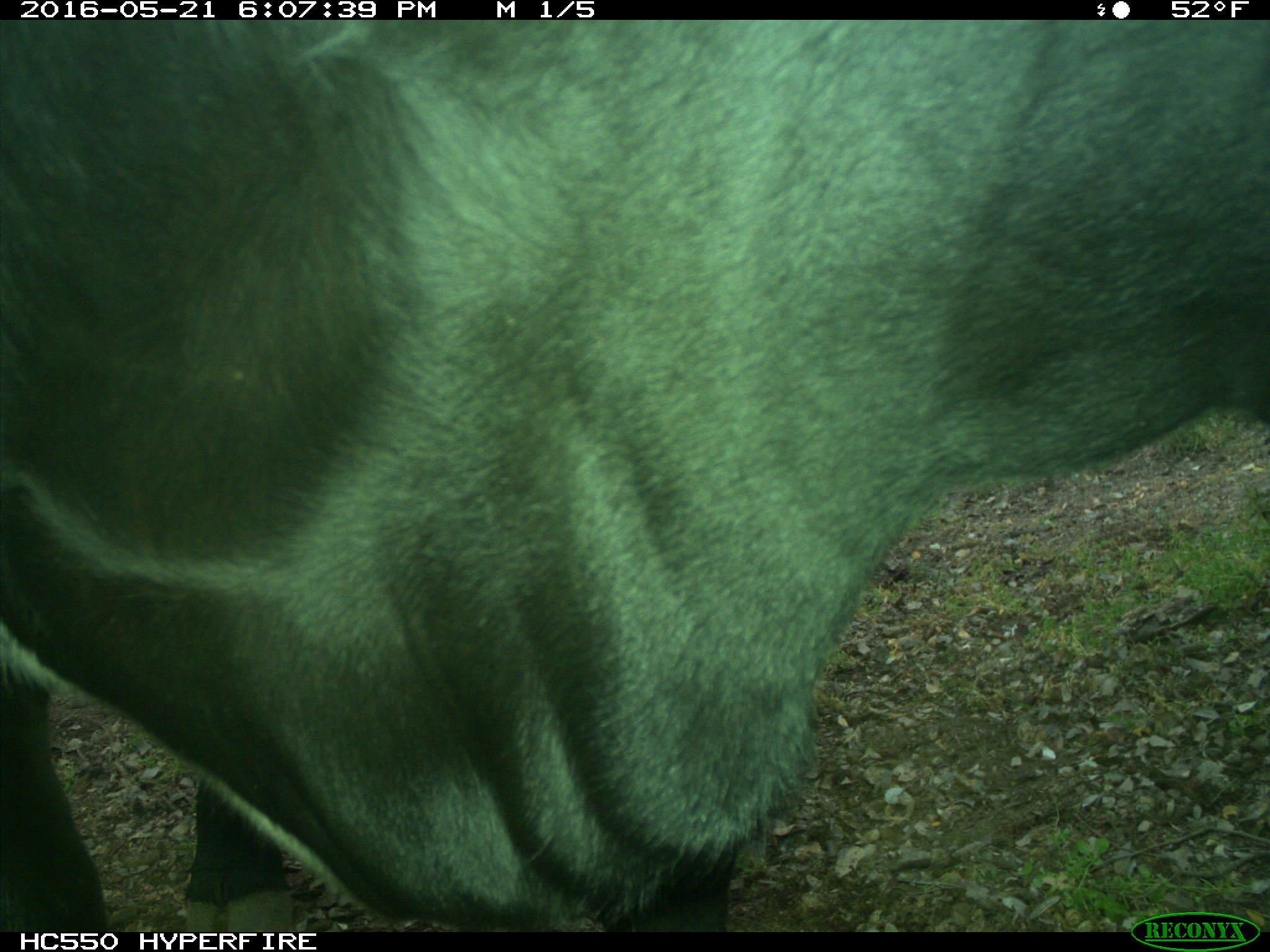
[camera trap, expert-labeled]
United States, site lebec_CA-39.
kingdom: Animalia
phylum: Chordata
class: Mammalia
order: Artiodactyla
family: Bovidae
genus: Bos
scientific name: Bos taurus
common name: domestic cow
Bos taurus (domestic cow).